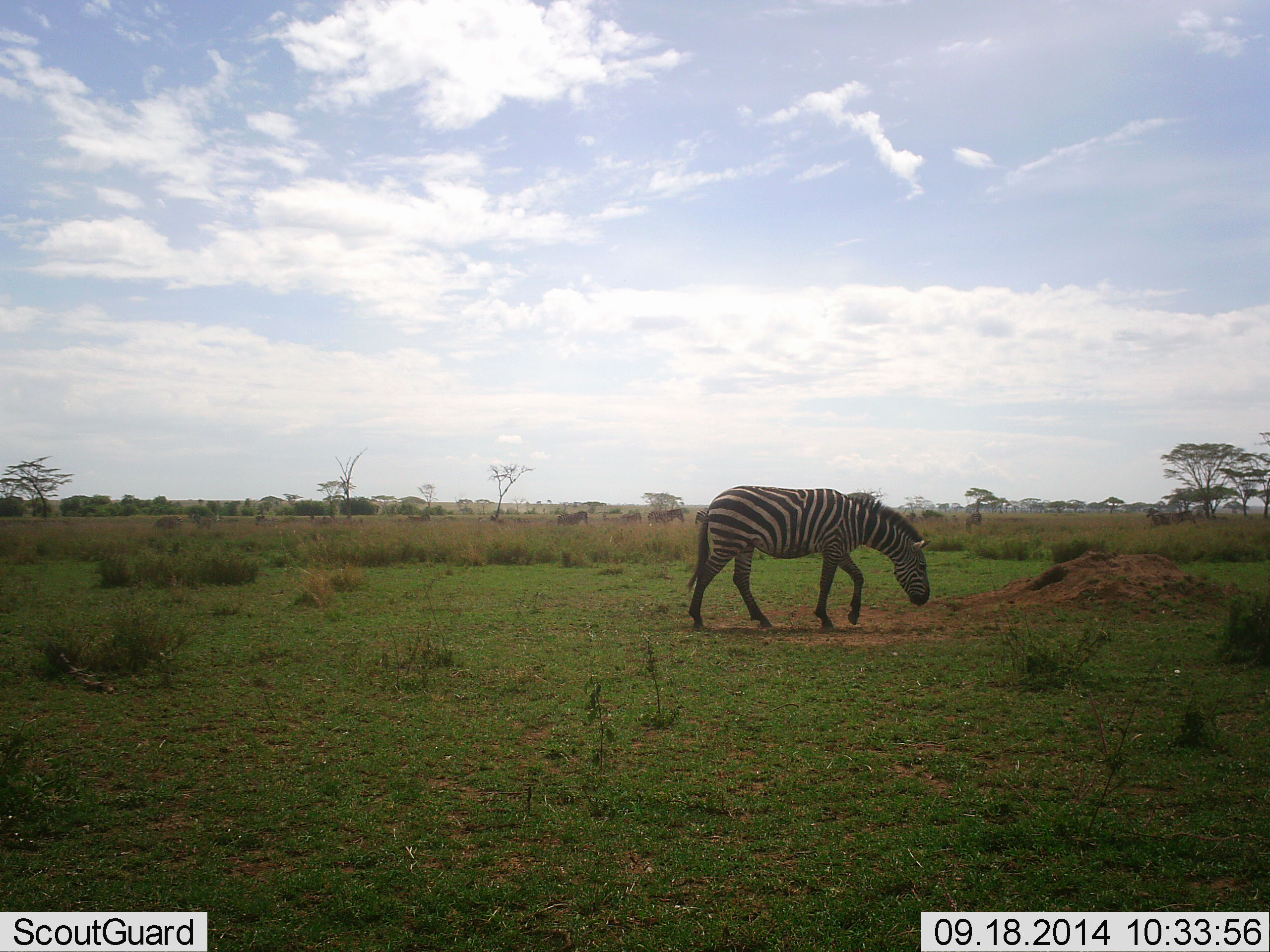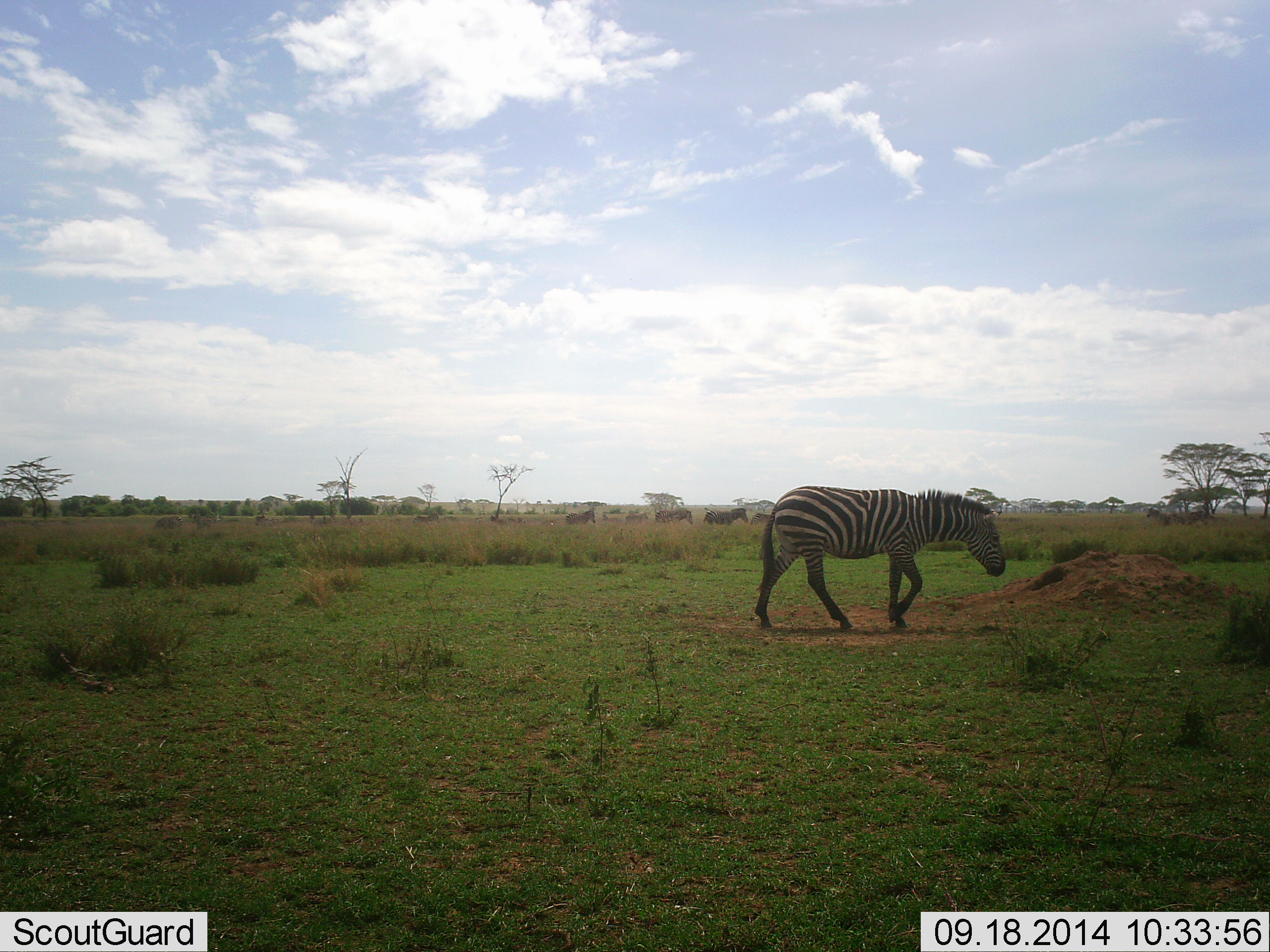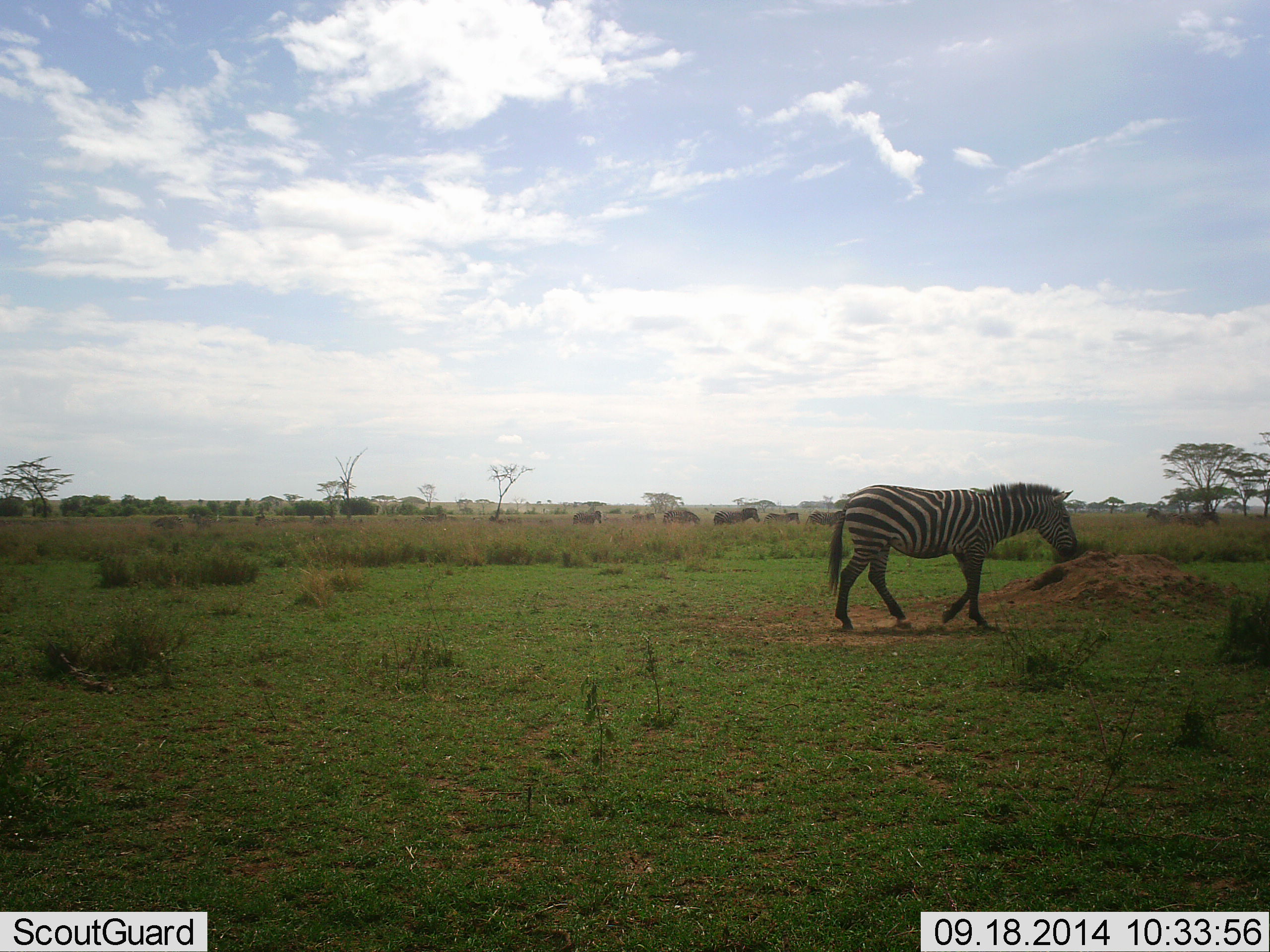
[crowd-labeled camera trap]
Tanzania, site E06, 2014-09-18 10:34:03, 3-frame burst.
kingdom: Animalia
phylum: Chordata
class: Mammalia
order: Perissodactyla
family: Equidae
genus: Equus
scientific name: Equus quagga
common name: plains zebra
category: zebra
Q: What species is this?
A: Zebra (plains zebra) (Equus quagga).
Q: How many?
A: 1.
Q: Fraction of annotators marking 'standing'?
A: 30%.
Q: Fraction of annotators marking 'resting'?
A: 0%.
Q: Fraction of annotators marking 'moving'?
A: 90%.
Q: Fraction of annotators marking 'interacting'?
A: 0%.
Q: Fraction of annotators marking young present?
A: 0%.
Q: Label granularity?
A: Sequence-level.